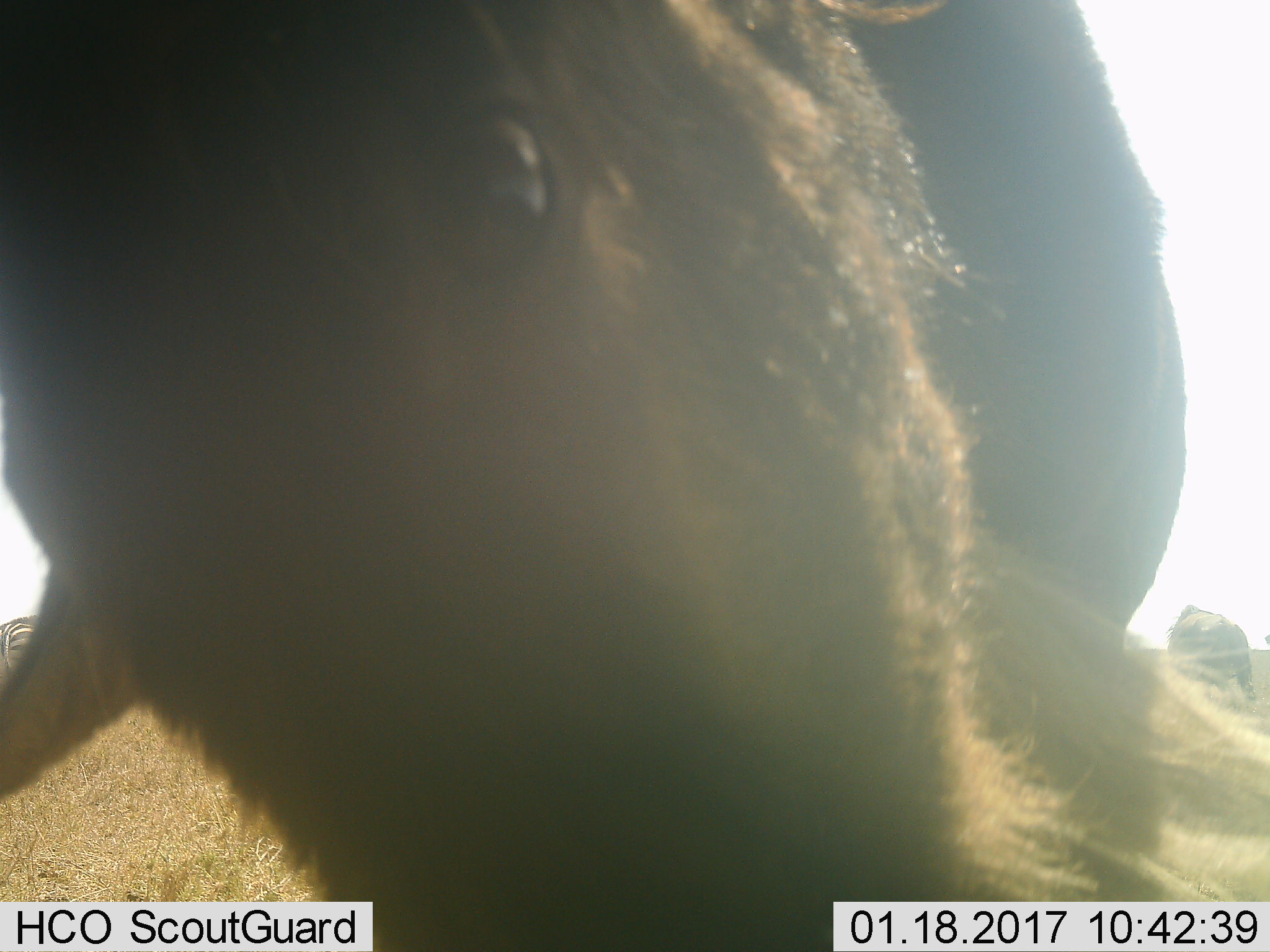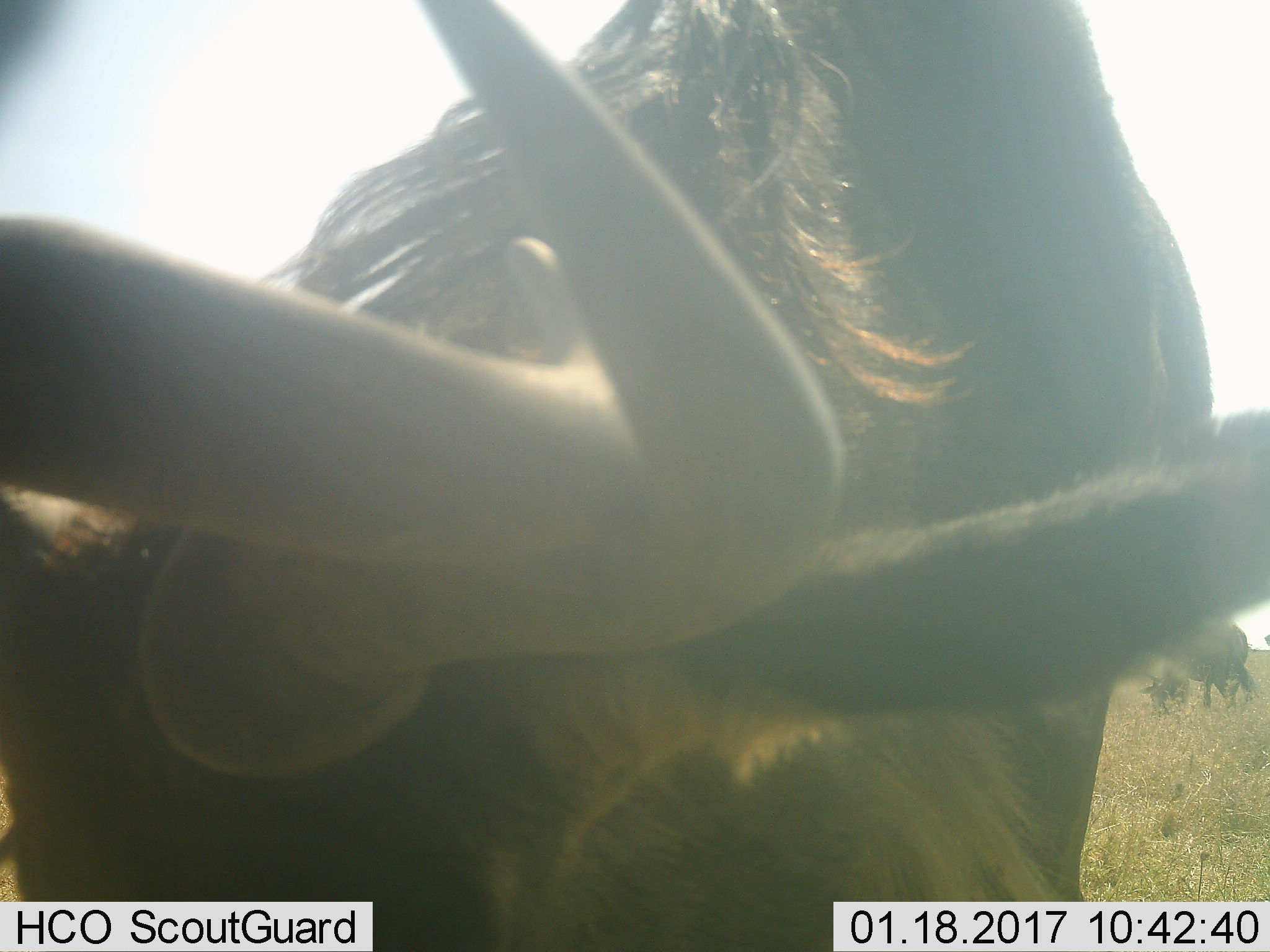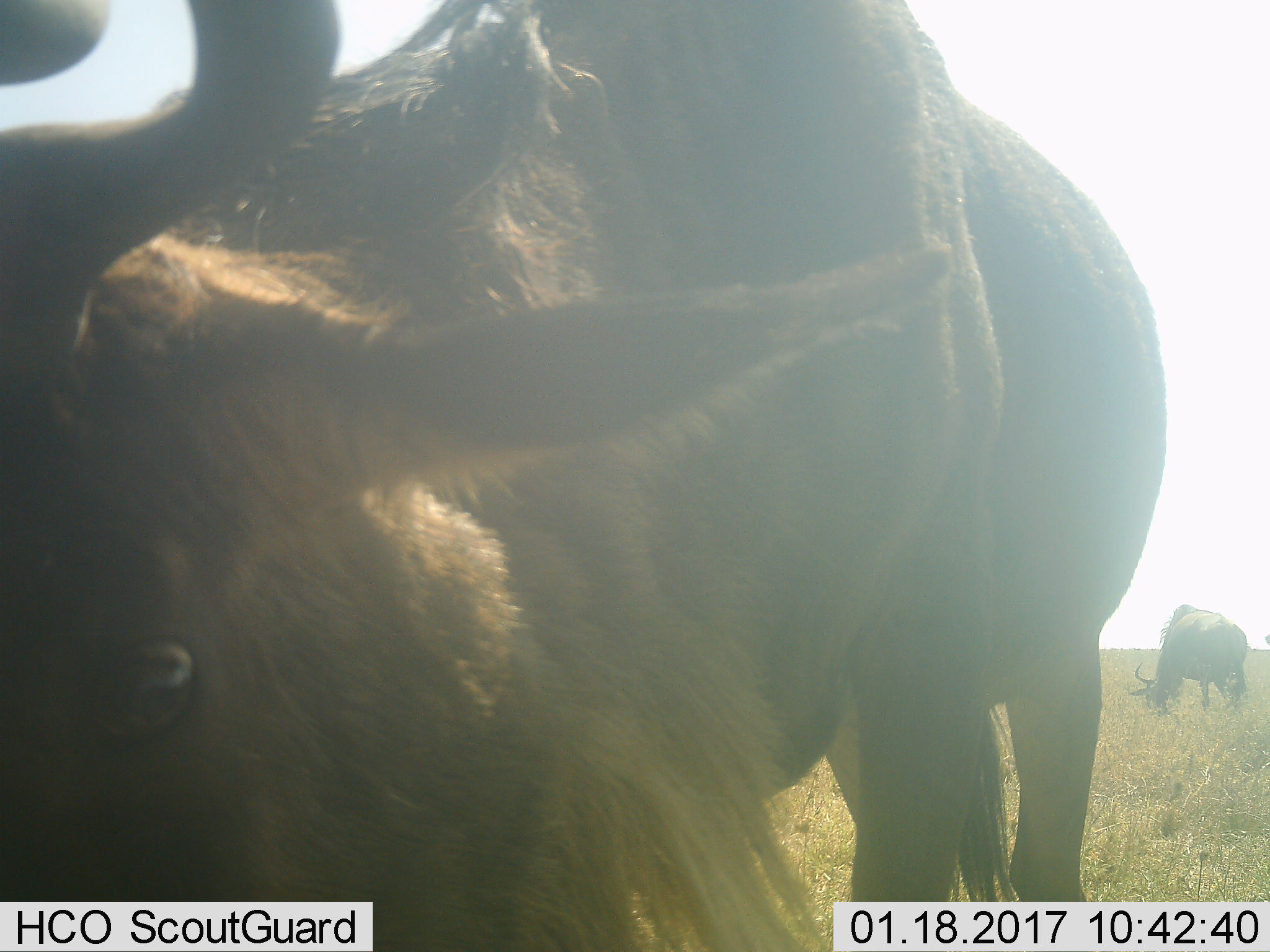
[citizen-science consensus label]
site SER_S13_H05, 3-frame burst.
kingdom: Animalia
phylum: Chordata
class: Mammalia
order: Artiodactyla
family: Bovidae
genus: Connochaetes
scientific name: Connochaetes taurinus taurinus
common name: blue wildebeest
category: wildebeestblue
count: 2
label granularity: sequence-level